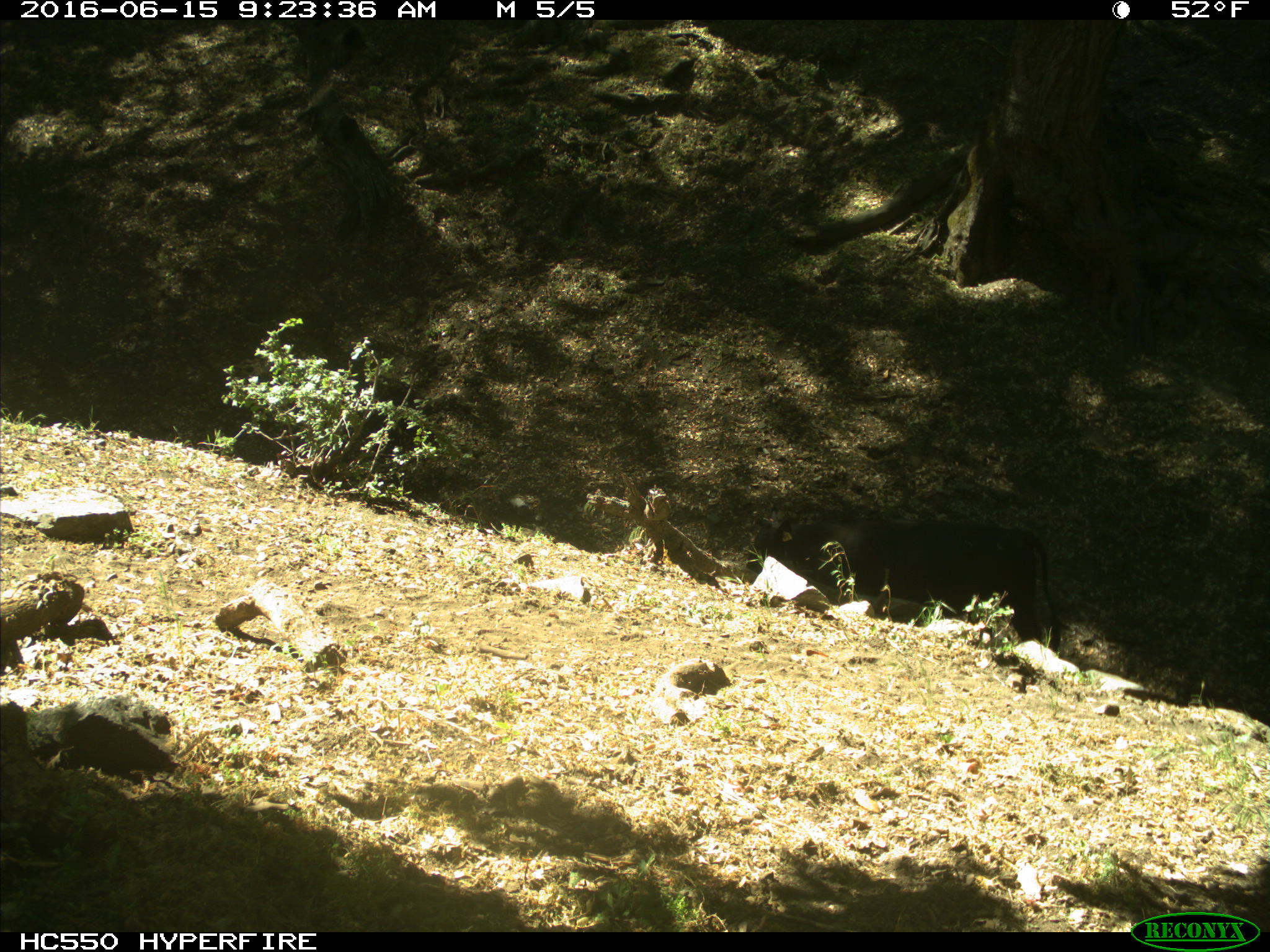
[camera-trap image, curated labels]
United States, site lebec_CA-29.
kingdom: Animalia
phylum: Chordata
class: Mammalia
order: Artiodactyla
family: Bovidae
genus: Bos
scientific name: Bos taurus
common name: domestic cow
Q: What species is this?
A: Bos taurus (domestic cow).